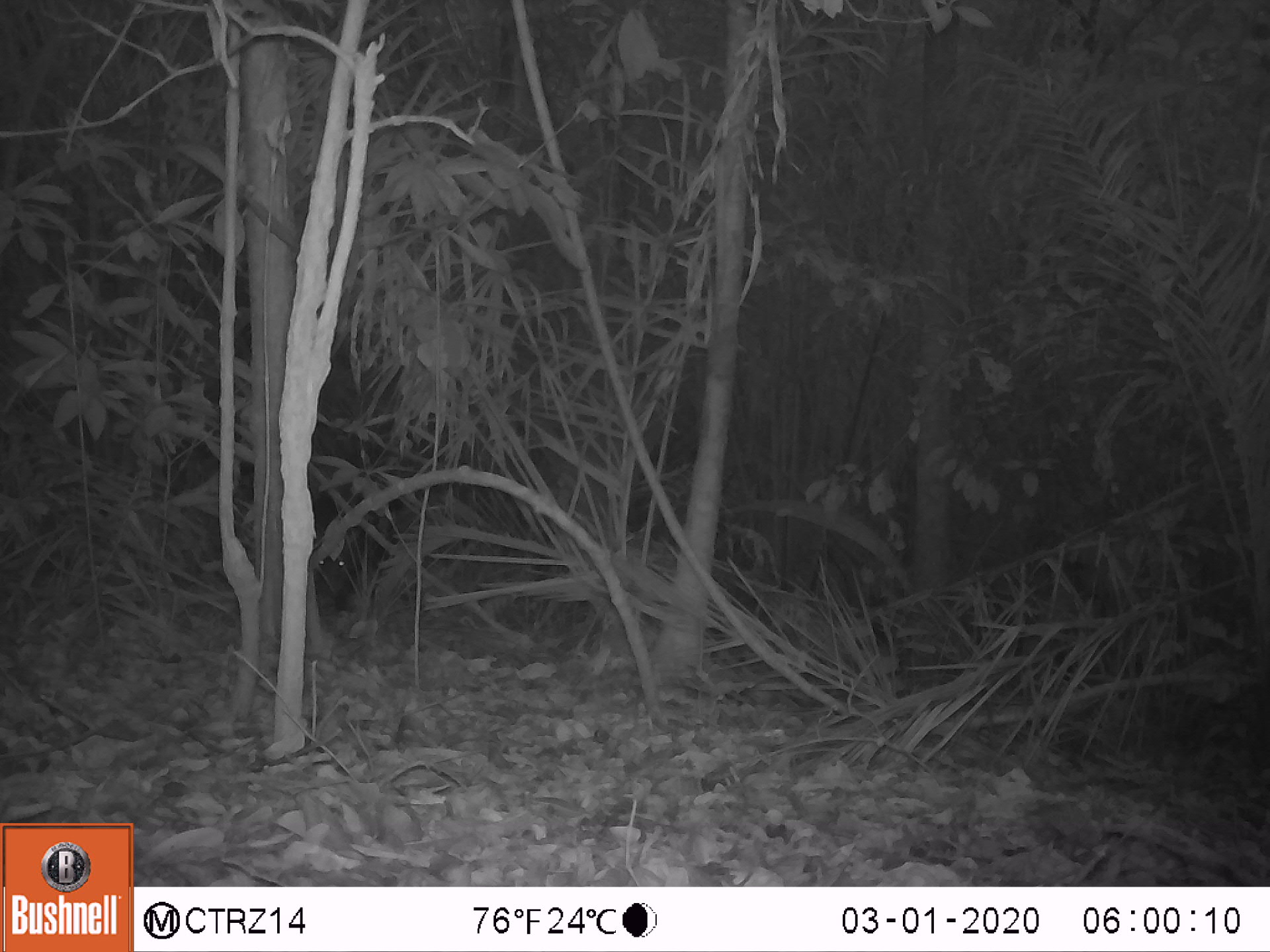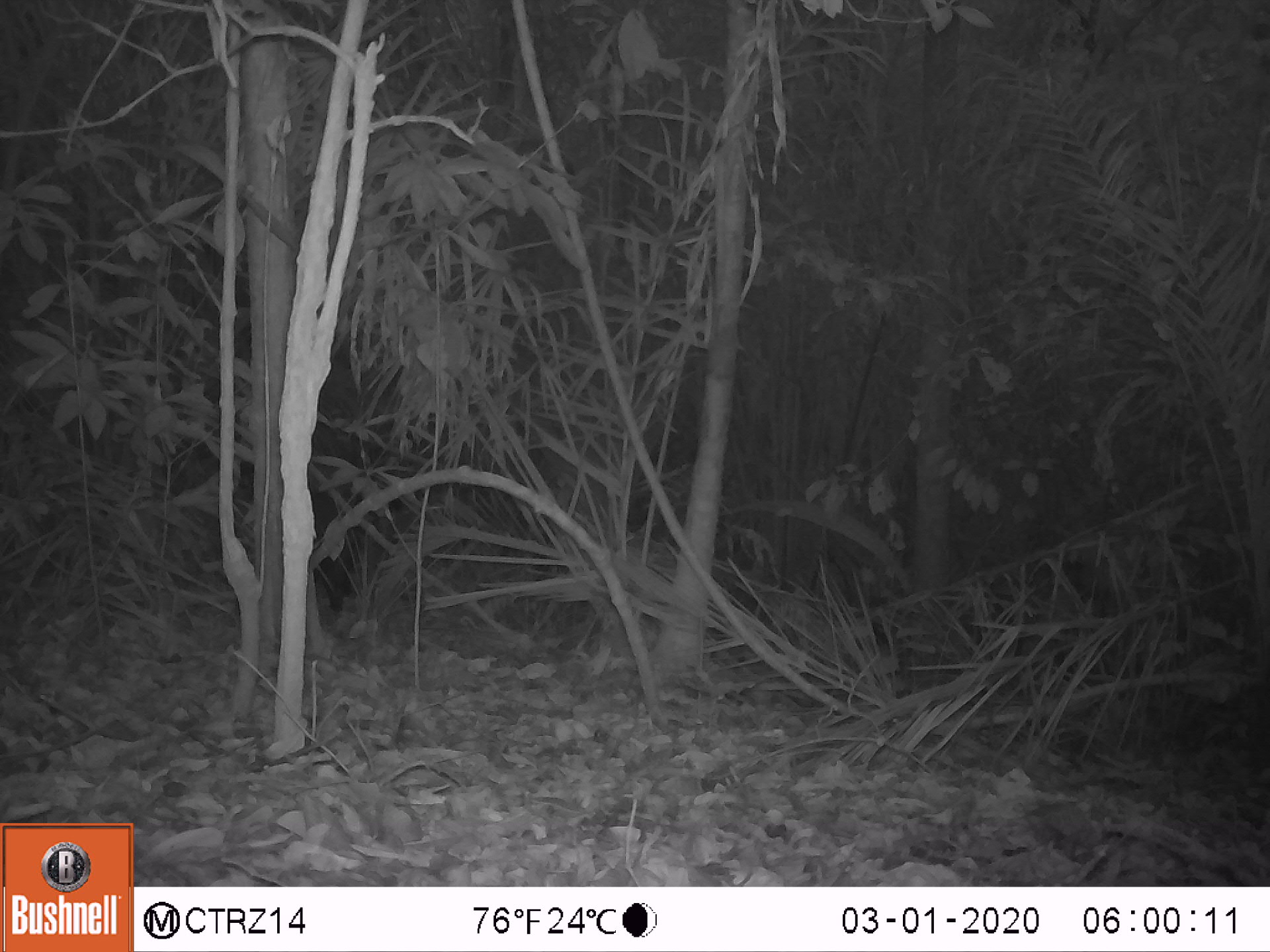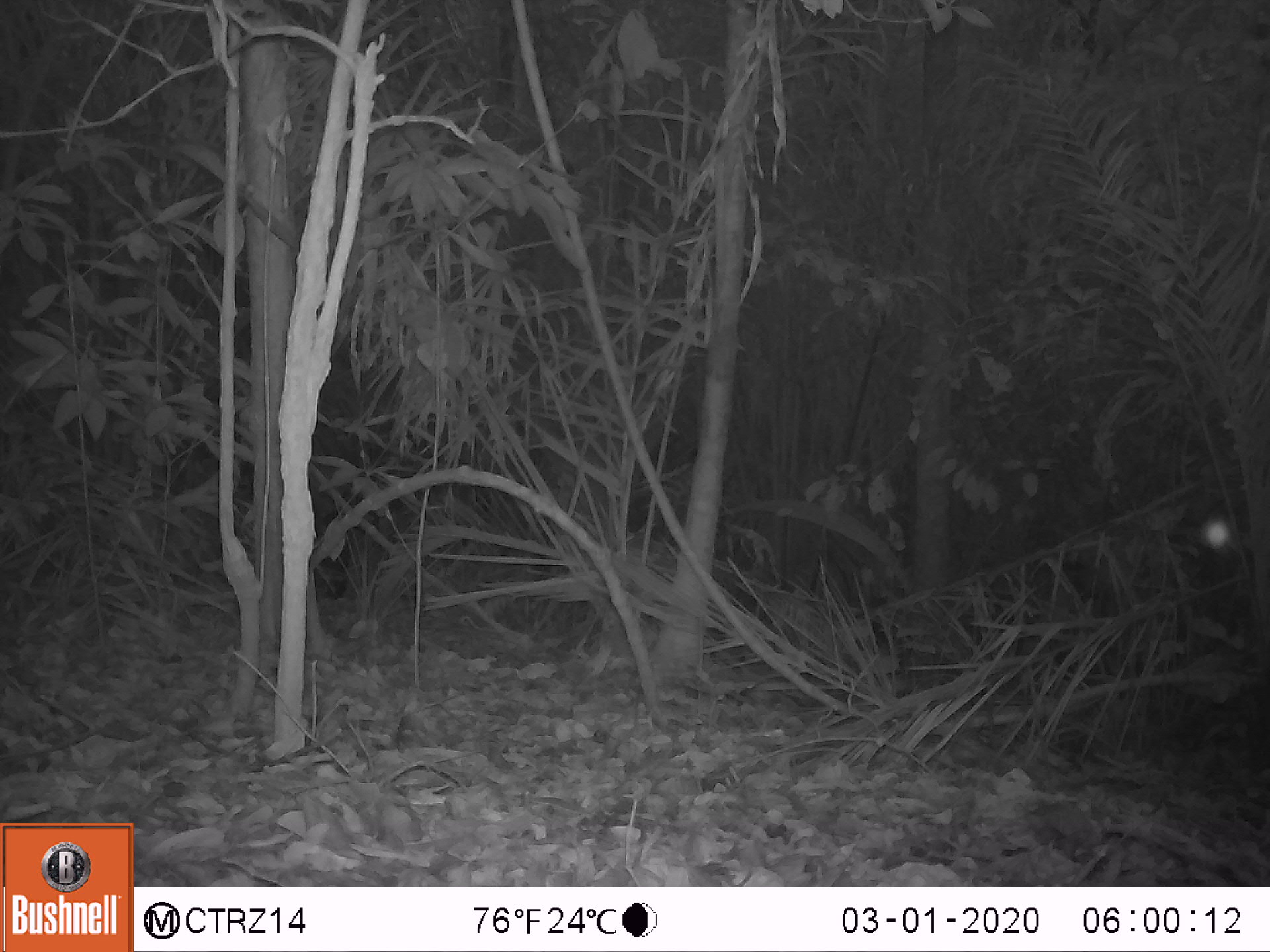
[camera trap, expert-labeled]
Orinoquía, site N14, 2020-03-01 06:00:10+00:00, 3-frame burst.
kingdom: Animalia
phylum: Chordata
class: Mammalia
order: Artiodactyla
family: Tayassuidae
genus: Pecari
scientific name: Pecari tajacu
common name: collared peccary